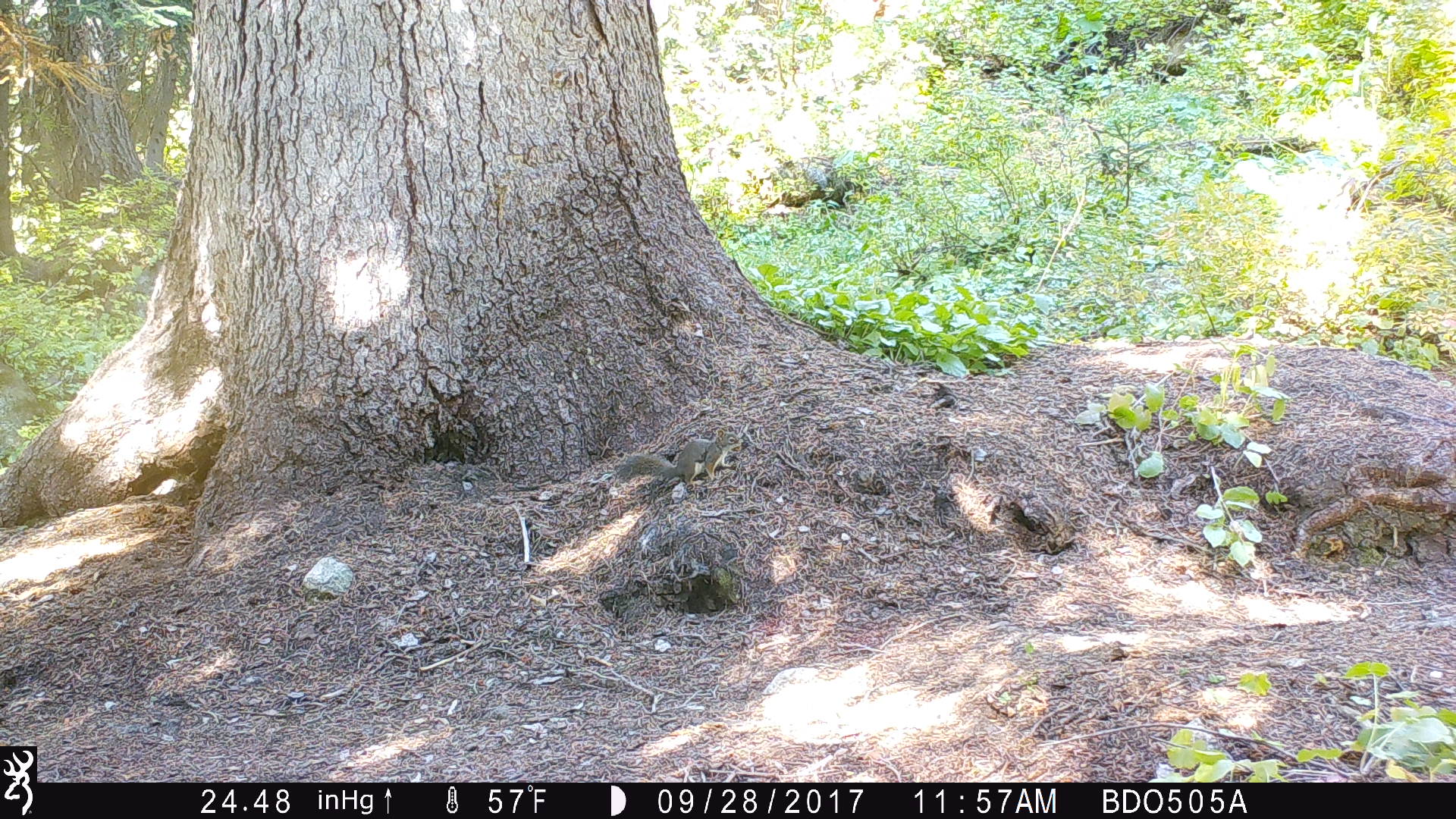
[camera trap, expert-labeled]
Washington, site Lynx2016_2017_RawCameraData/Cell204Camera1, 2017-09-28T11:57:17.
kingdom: Animalia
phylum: Chordata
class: Mammalia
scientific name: Mammalia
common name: small mammal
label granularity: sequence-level